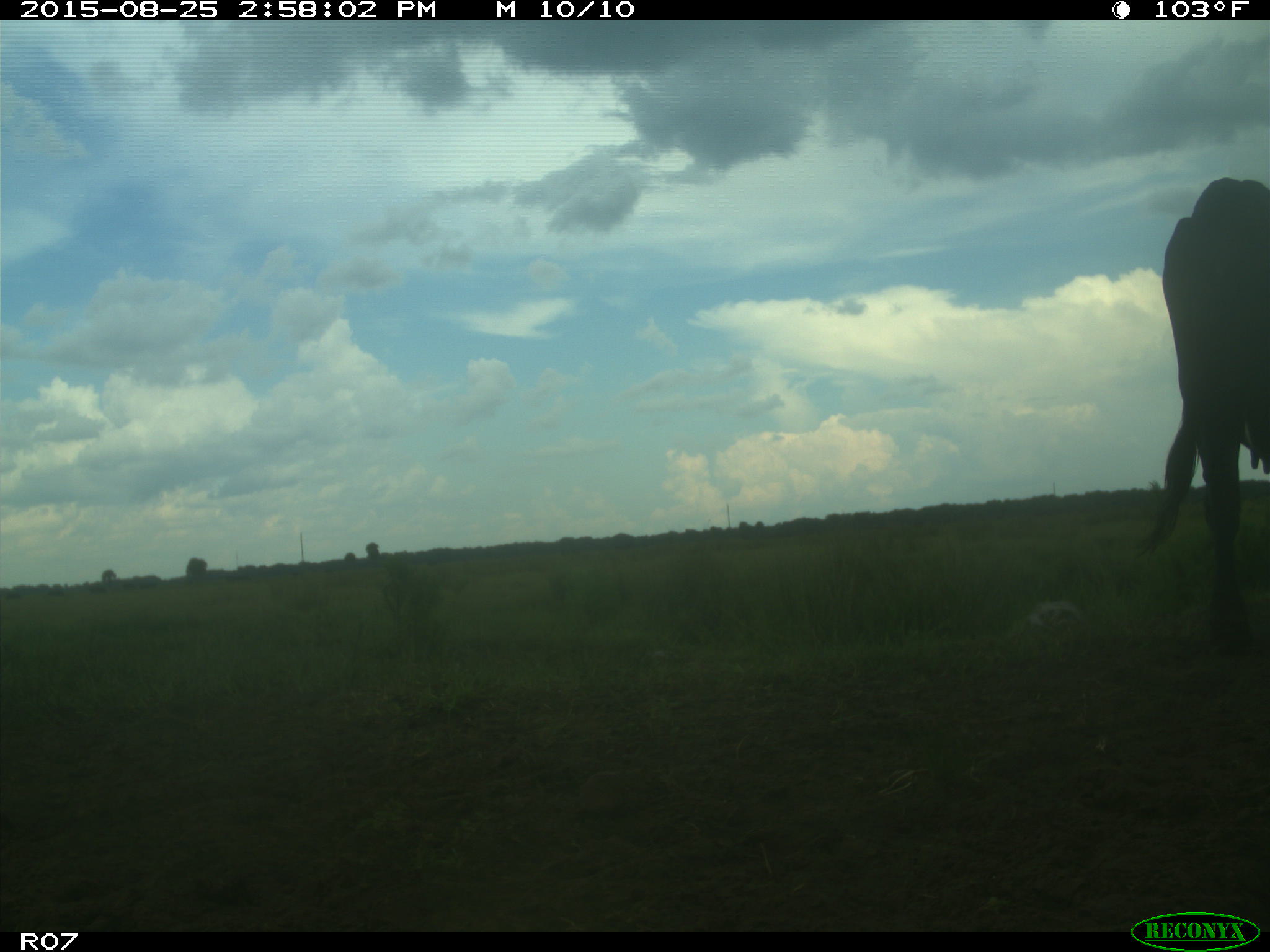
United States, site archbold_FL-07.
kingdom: Animalia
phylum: Chordata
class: Mammalia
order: Artiodactyla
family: Bovidae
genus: Bos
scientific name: Bos taurus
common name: domestic cow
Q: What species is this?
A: Bos taurus (domestic cow).